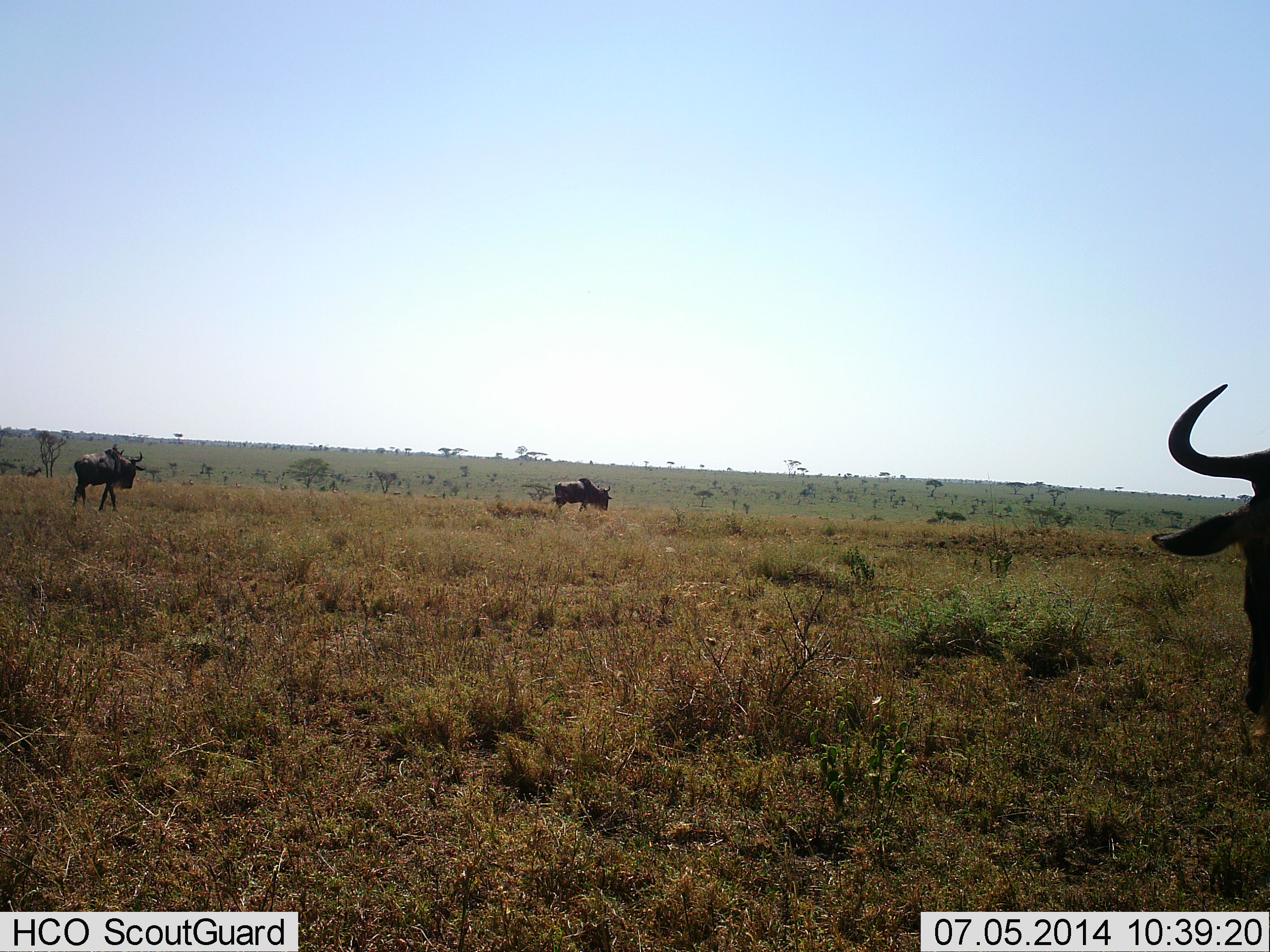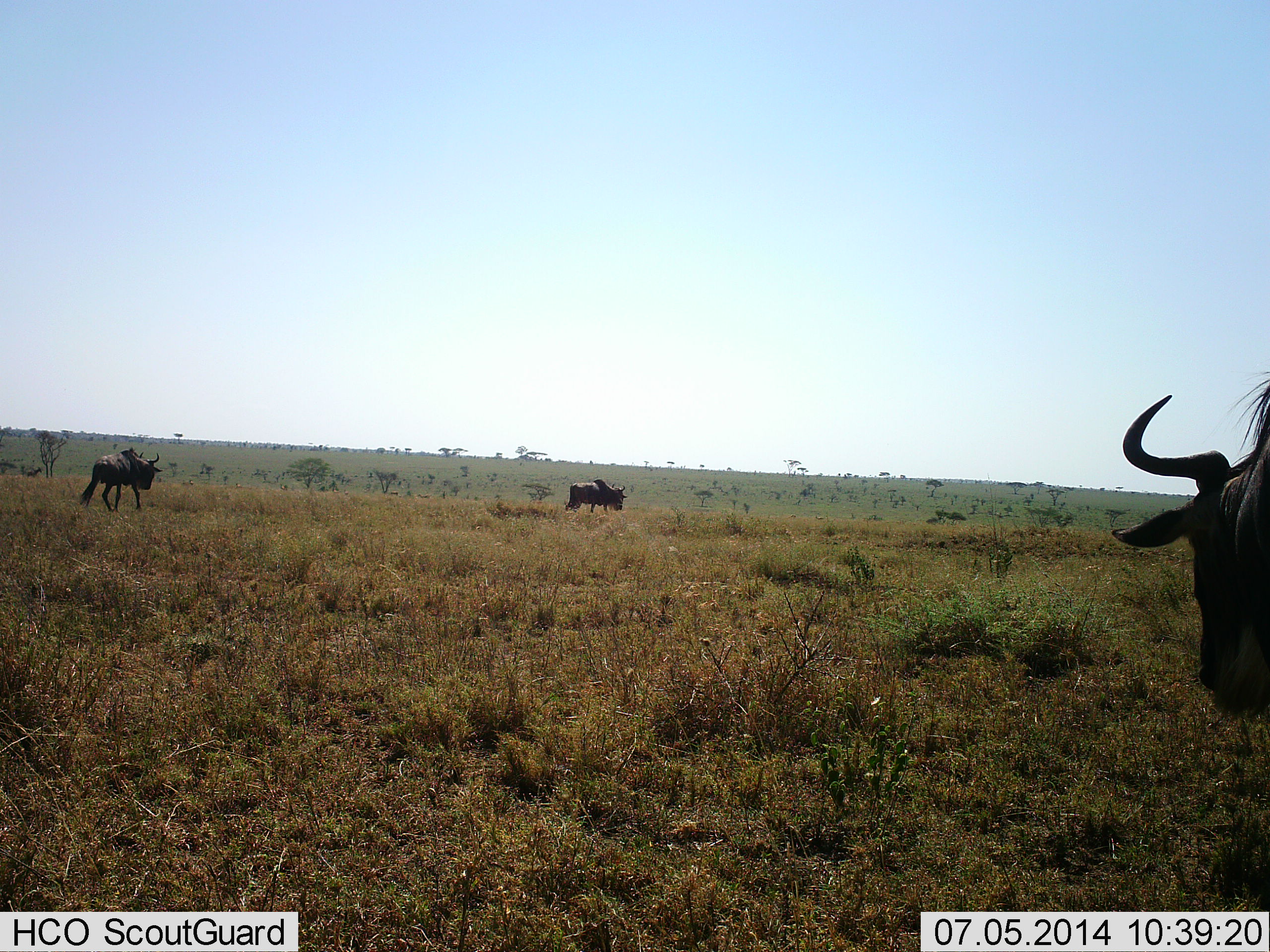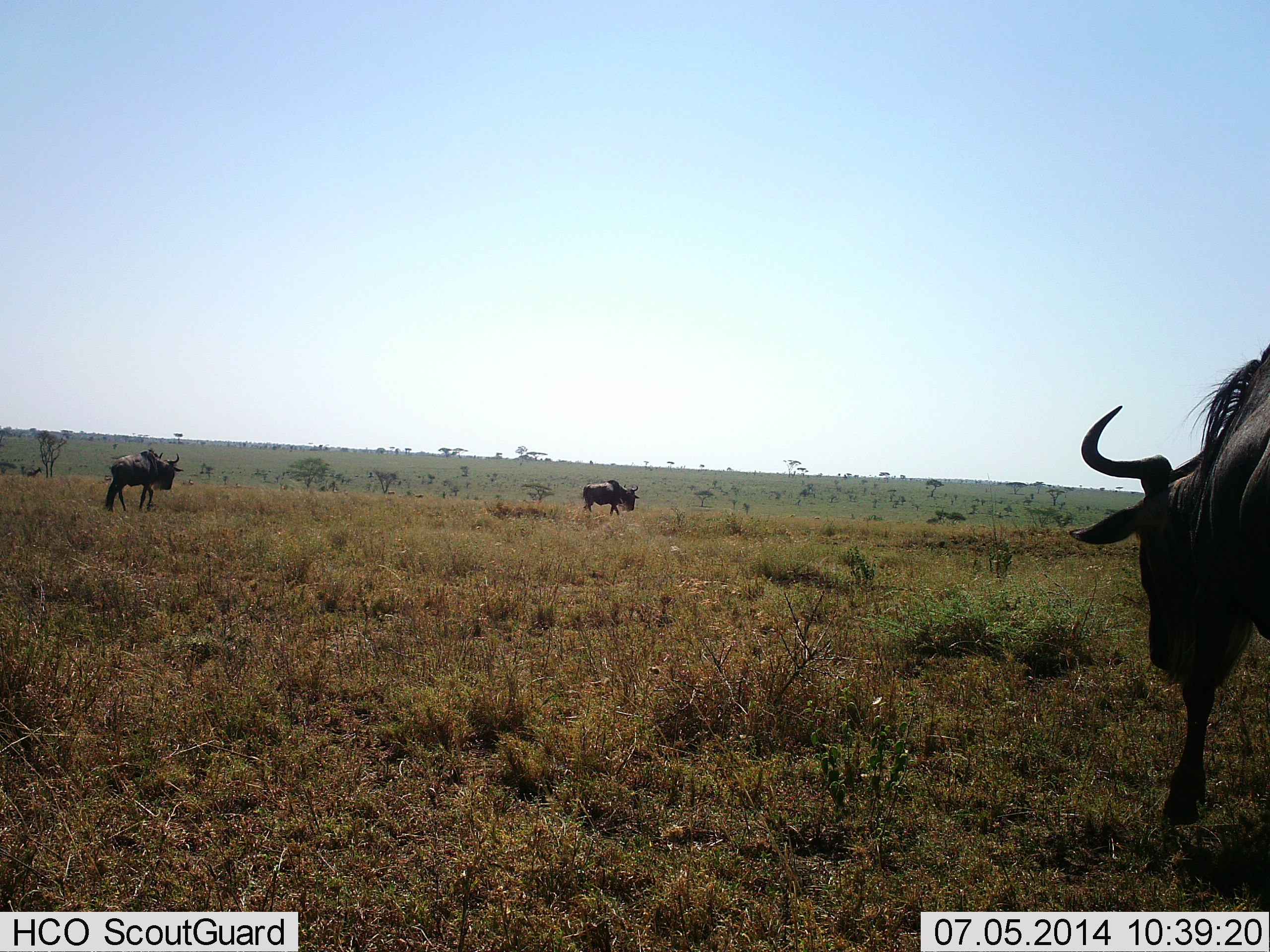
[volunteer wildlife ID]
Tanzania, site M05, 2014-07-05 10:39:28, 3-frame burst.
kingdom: Animalia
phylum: Chordata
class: Mammalia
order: Artiodactyla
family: Bovidae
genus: Connochaetes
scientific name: Connochaetes taurinus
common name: blue wildebeest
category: wildebeest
Wildebeest (blue wildebeest) (Connochaetes taurinus), count 3. Behavior (volunteer vote fractions): standing 10%, resting 0%, moving 90%, interacting 0%. Young present (vote fraction): 0%. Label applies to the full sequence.